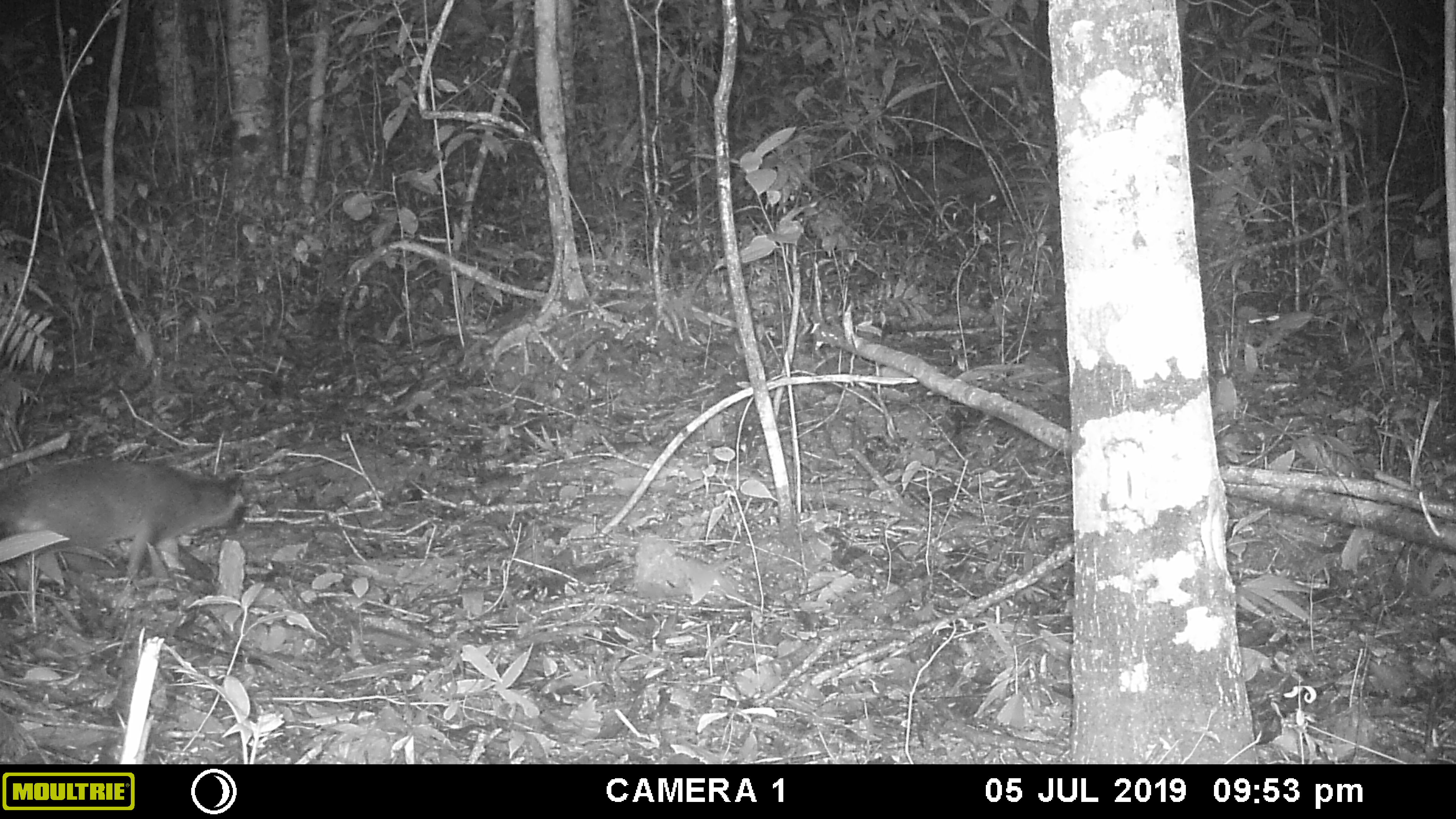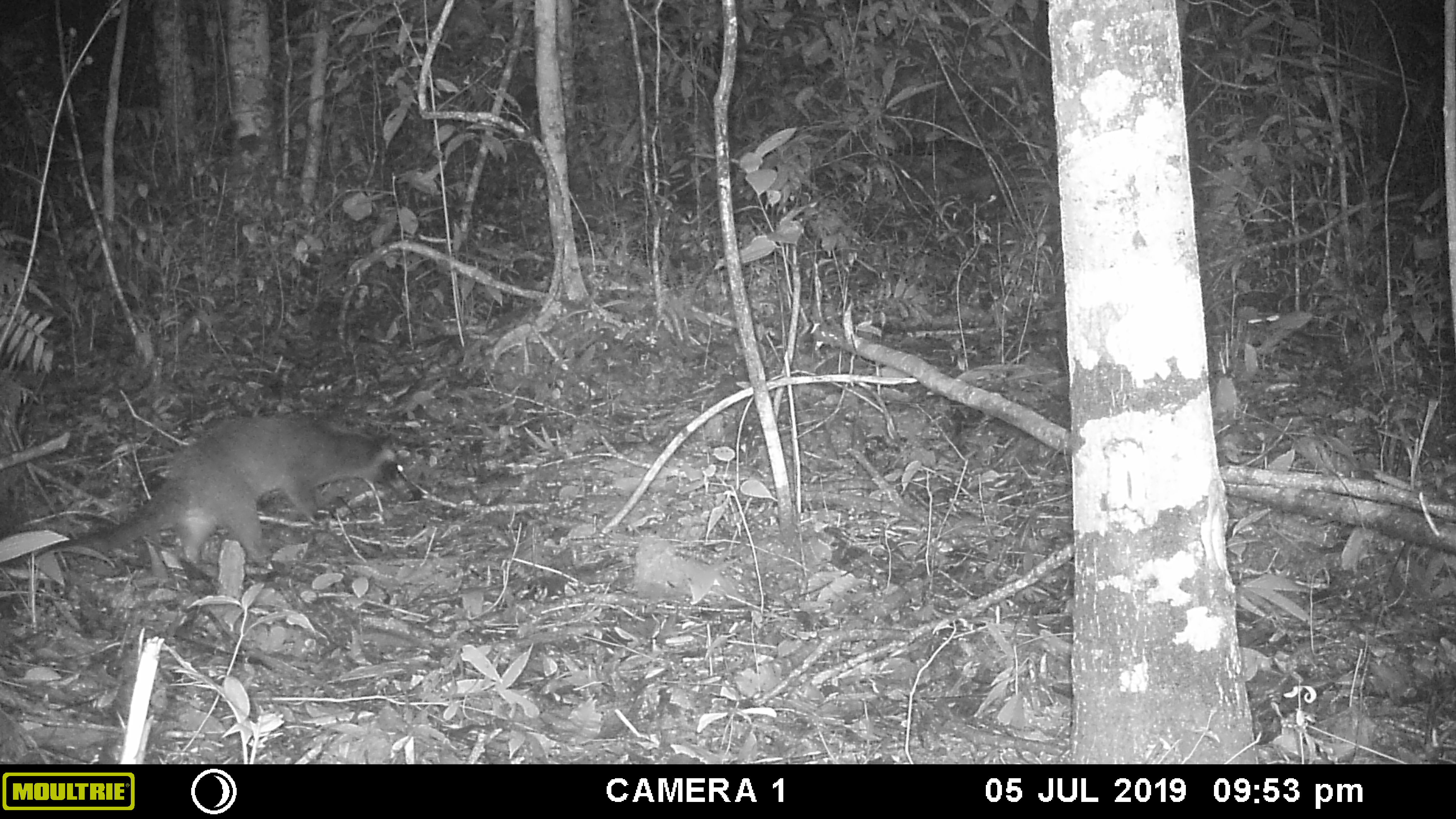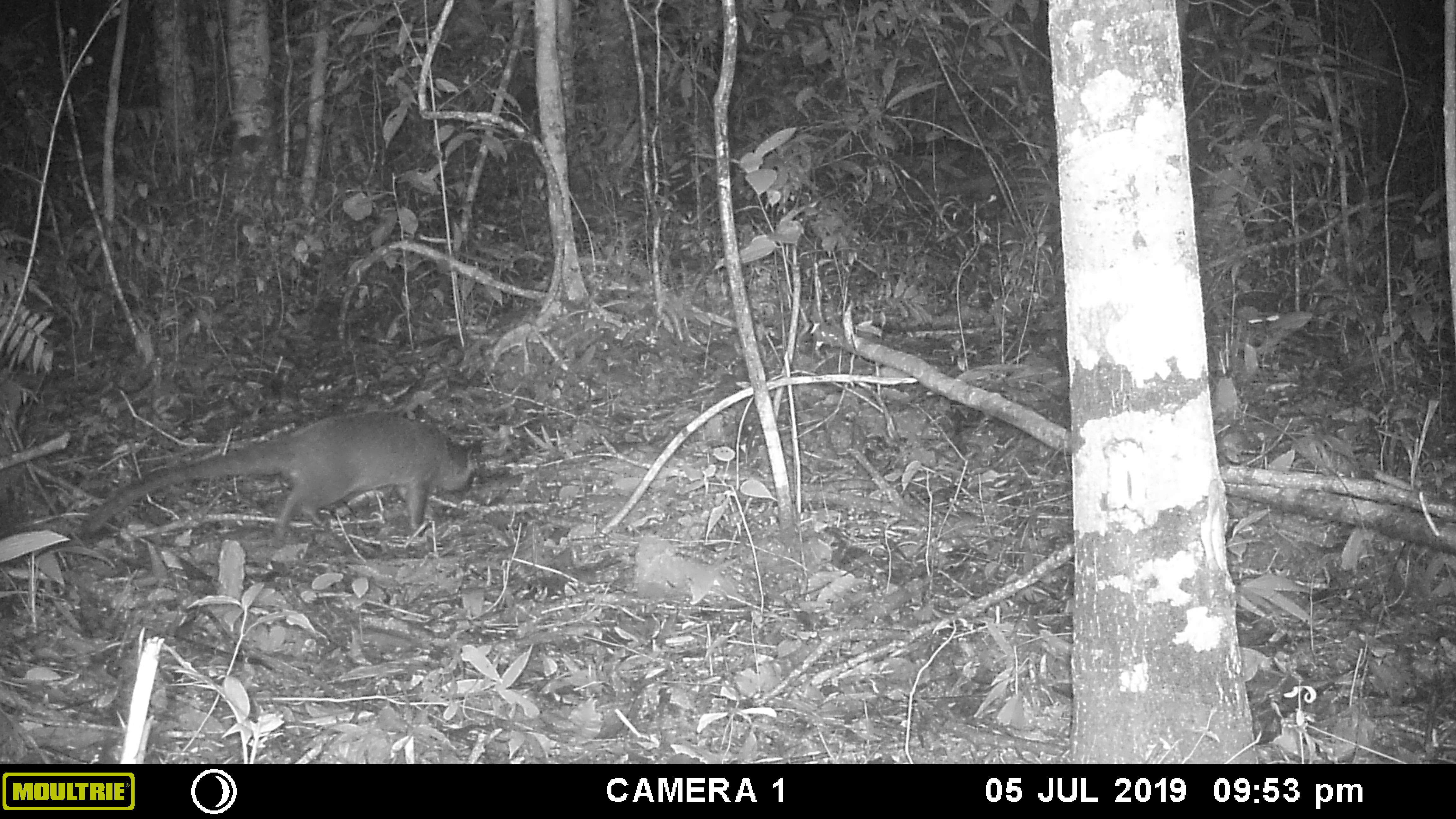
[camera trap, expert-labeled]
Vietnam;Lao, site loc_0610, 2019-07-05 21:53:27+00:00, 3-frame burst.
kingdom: Animalia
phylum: Chordata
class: Mammalia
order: Carnivora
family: Viverridae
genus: Paguma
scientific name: Paguma larvata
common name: masked palm civet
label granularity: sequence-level